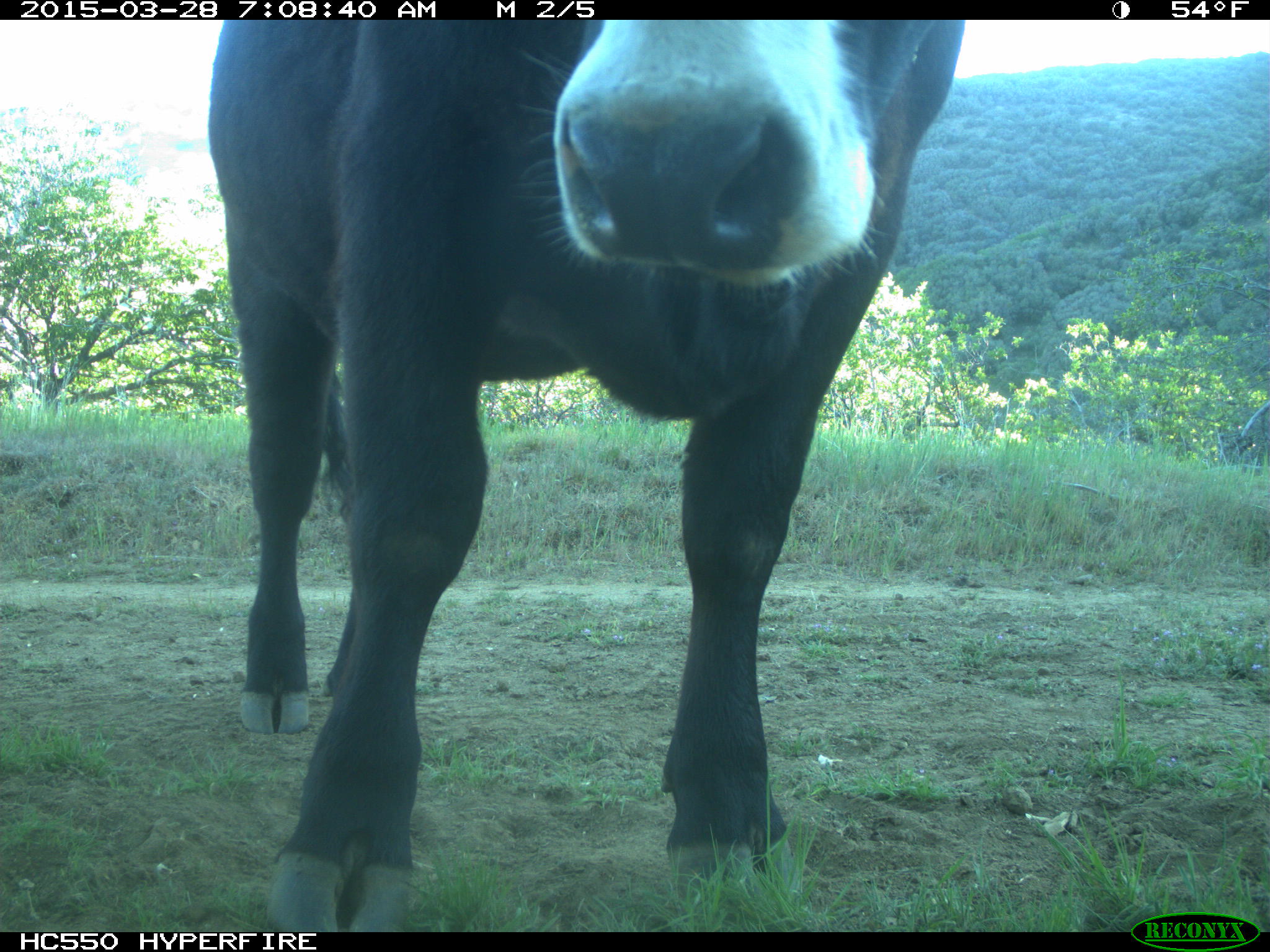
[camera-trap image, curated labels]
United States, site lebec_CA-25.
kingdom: Animalia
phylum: Chordata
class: Mammalia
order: Artiodactyla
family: Bovidae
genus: Bos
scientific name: Bos taurus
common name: domestic cow